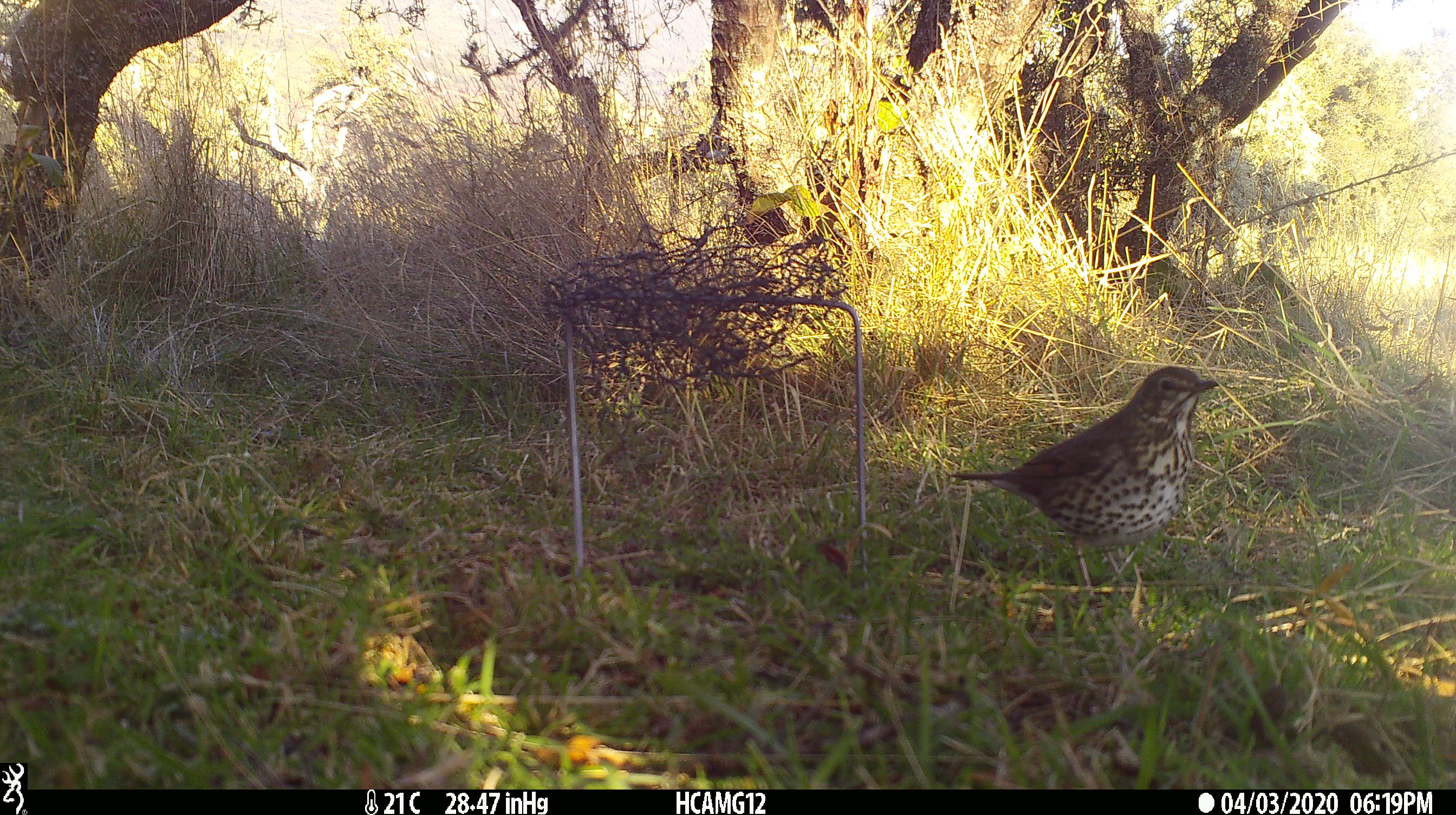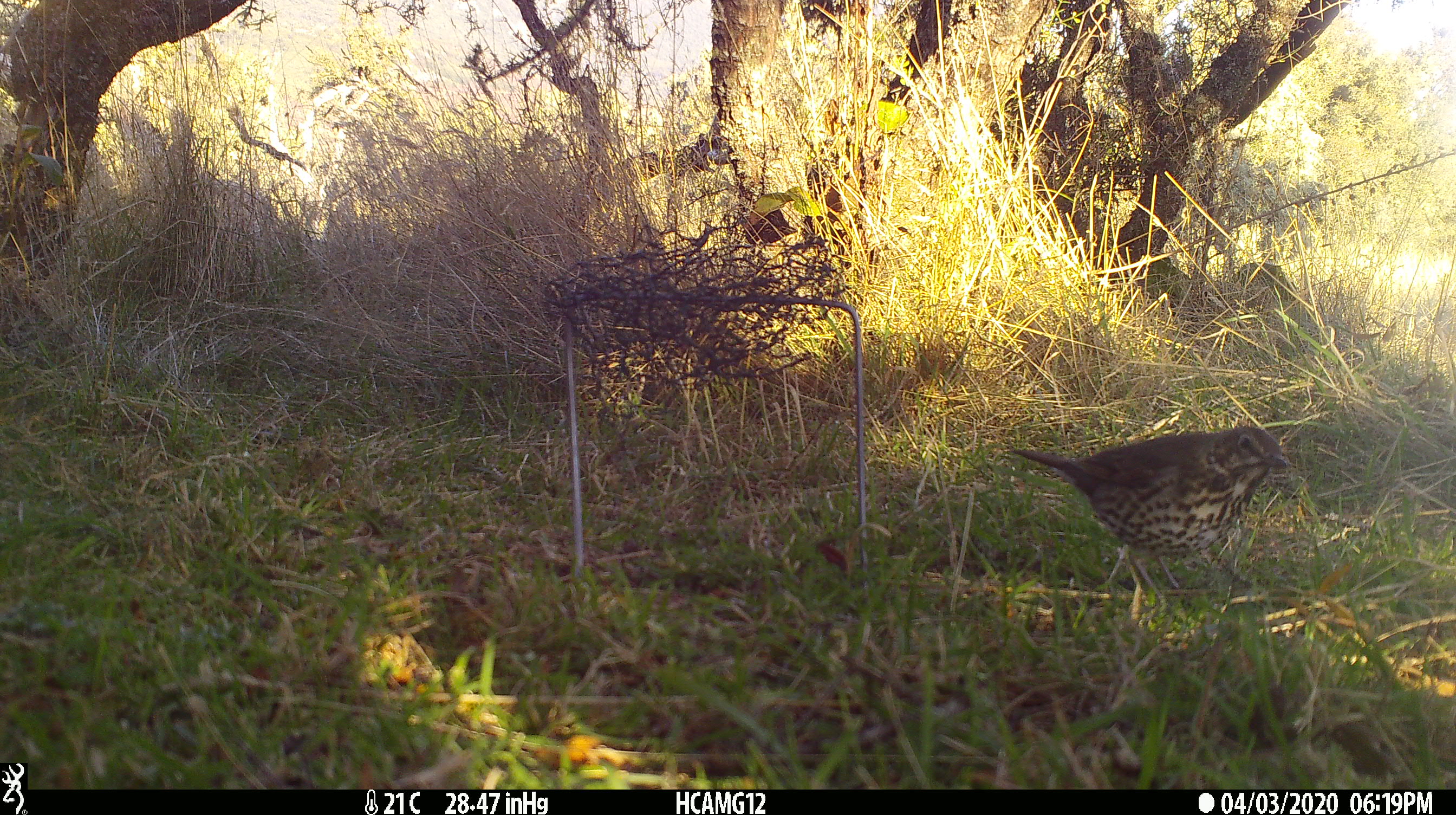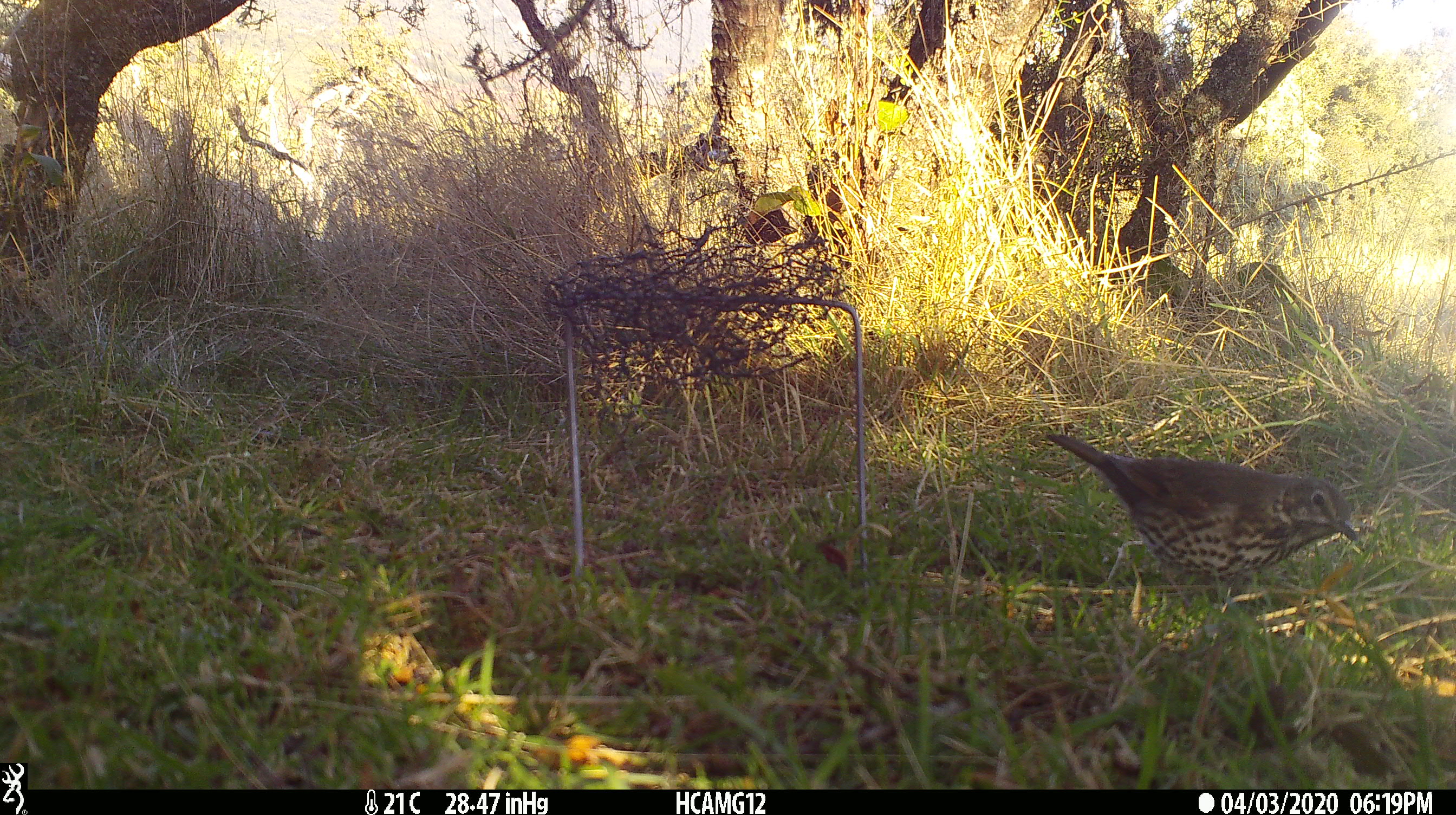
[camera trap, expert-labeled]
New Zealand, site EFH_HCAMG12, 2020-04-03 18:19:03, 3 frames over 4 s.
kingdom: Animalia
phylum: Chordata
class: Aves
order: Passeriformes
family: Turdidae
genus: Turdus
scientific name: Turdus philomelos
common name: song thrush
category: thrush